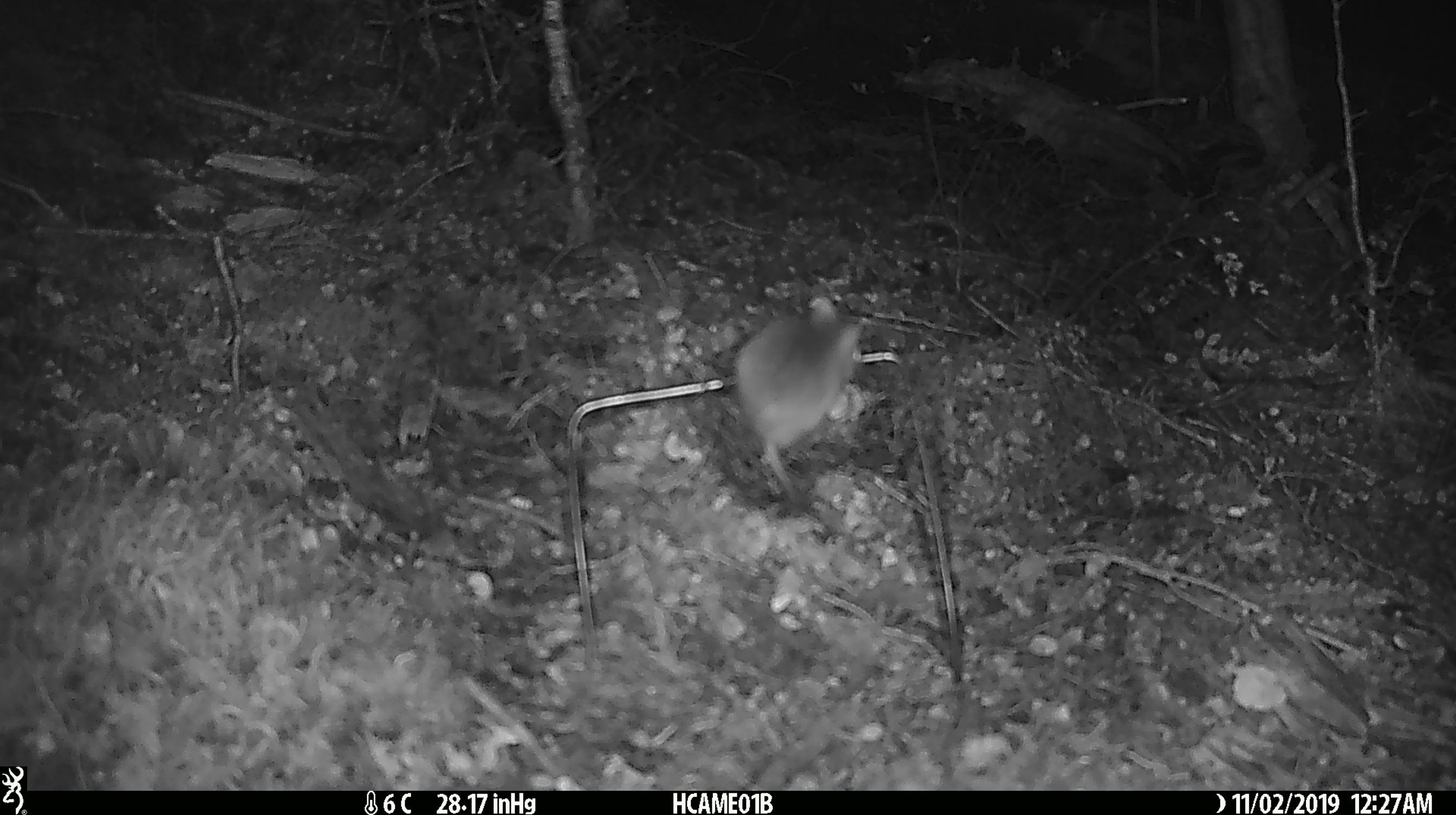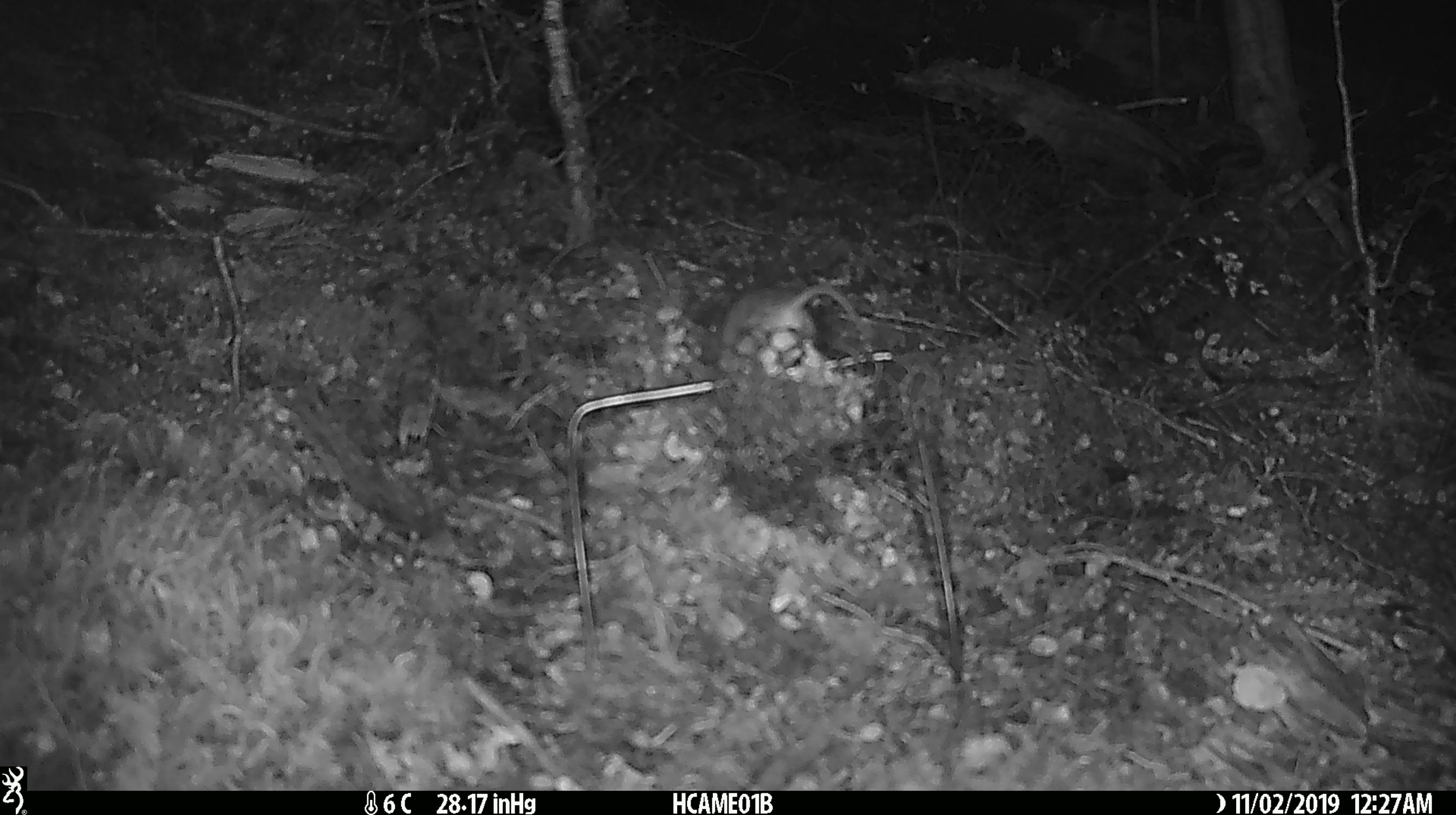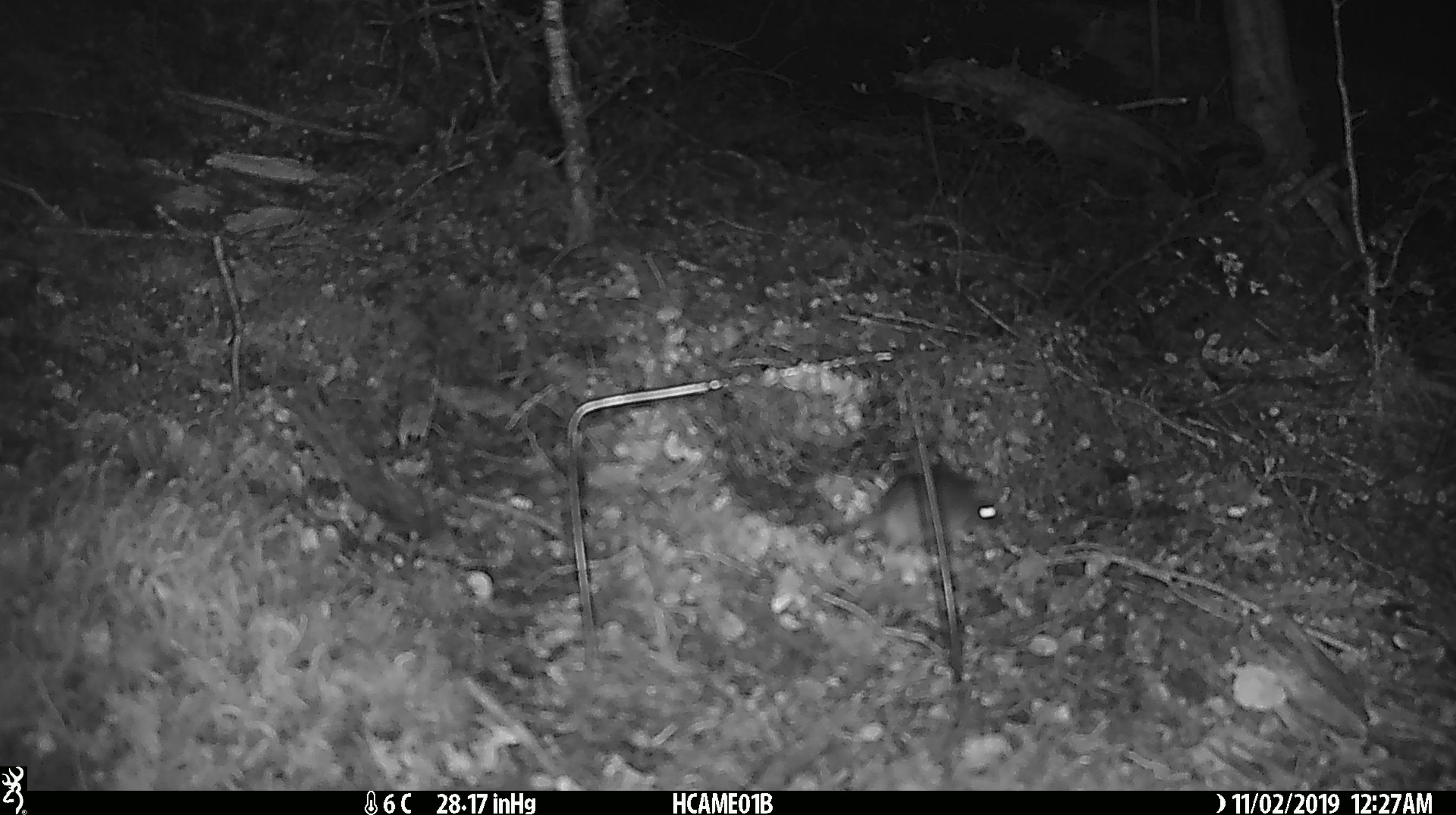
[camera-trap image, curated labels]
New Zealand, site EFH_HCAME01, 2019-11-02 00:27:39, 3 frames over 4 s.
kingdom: Animalia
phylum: Chordata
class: Mammalia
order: Rodentia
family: Muridae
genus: Mus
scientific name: Mus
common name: mouse